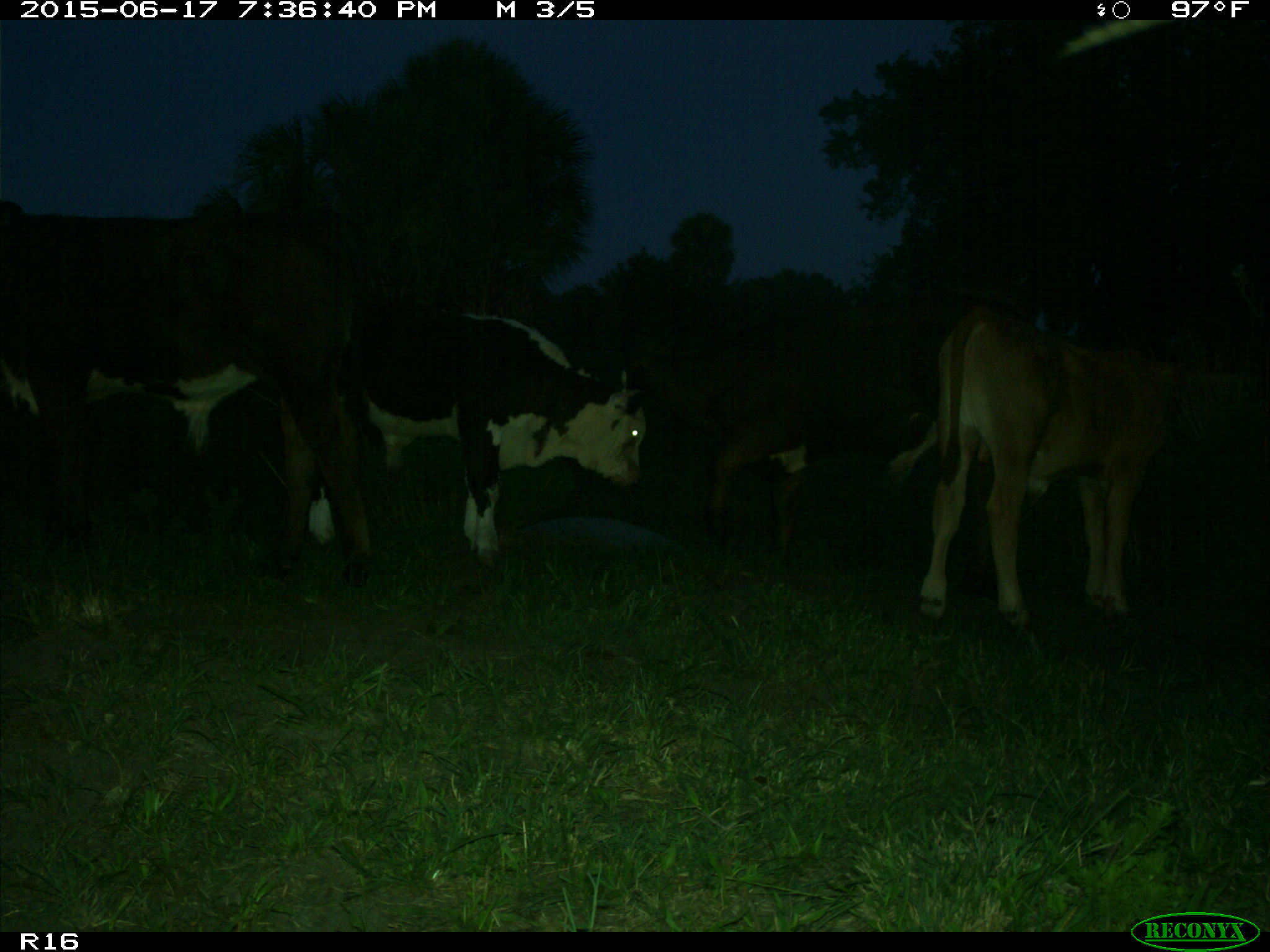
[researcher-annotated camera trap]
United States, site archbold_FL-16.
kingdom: Animalia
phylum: Chordata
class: Mammalia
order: Artiodactyla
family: Bovidae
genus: Bos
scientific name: Bos taurus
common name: domestic cow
Bos taurus (domestic cow).